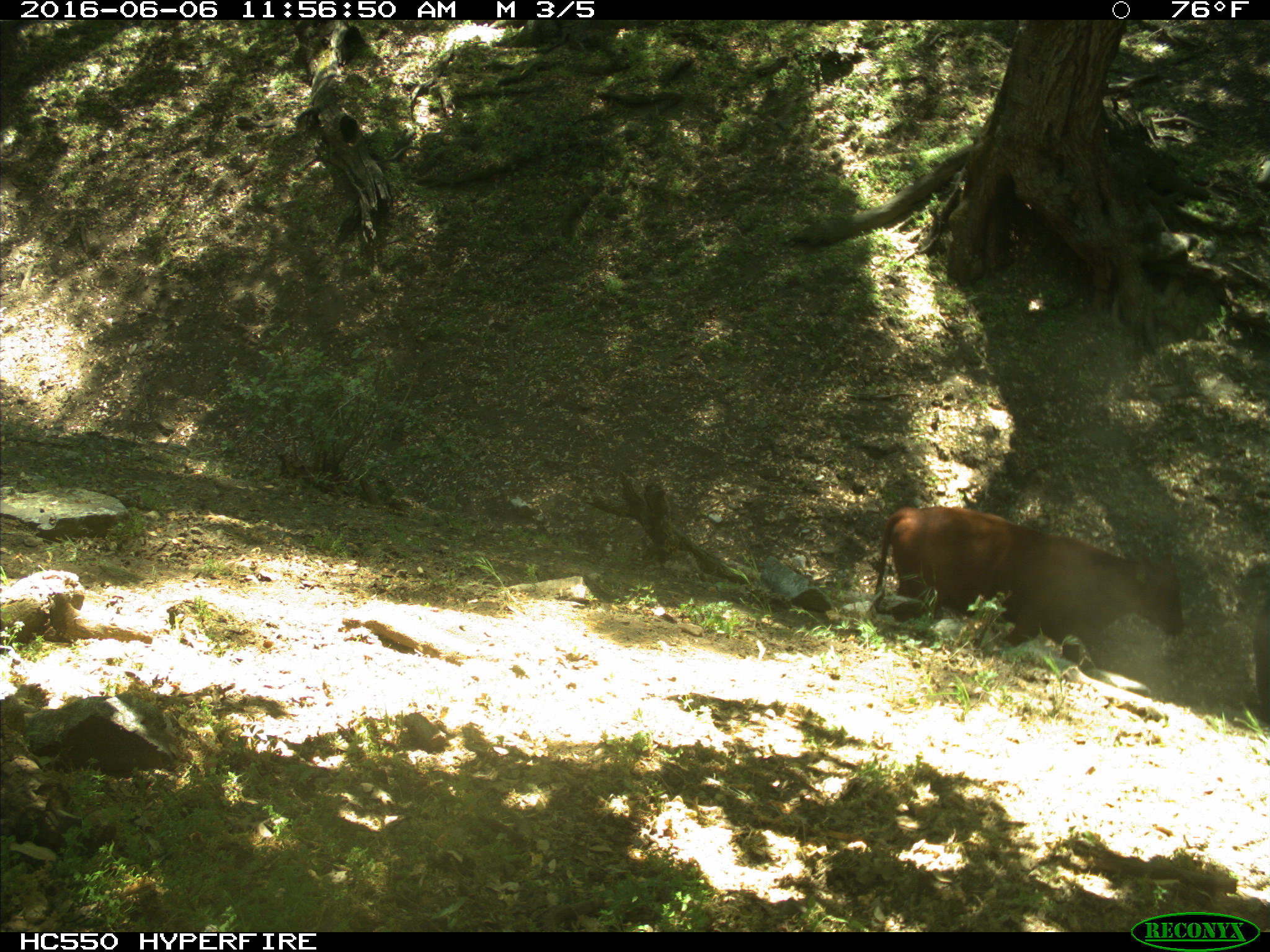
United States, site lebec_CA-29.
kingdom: Animalia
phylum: Chordata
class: Mammalia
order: Artiodactyla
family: Bovidae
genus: Bos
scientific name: Bos taurus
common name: domestic cow